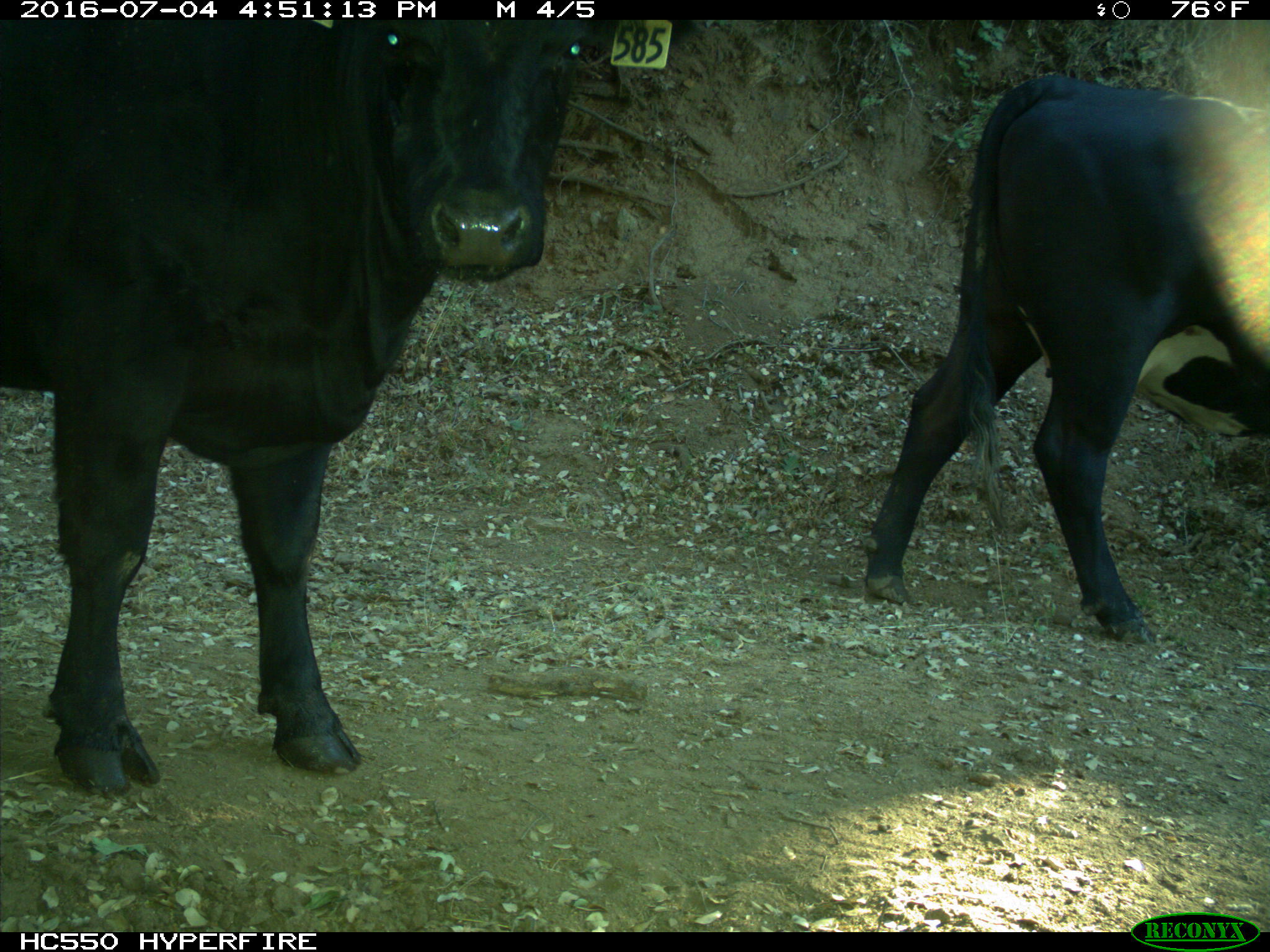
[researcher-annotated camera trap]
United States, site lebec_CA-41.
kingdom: Animalia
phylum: Chordata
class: Mammalia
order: Artiodactyla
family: Bovidae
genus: Bos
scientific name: Bos taurus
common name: domestic cow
Bos taurus (domestic cow).